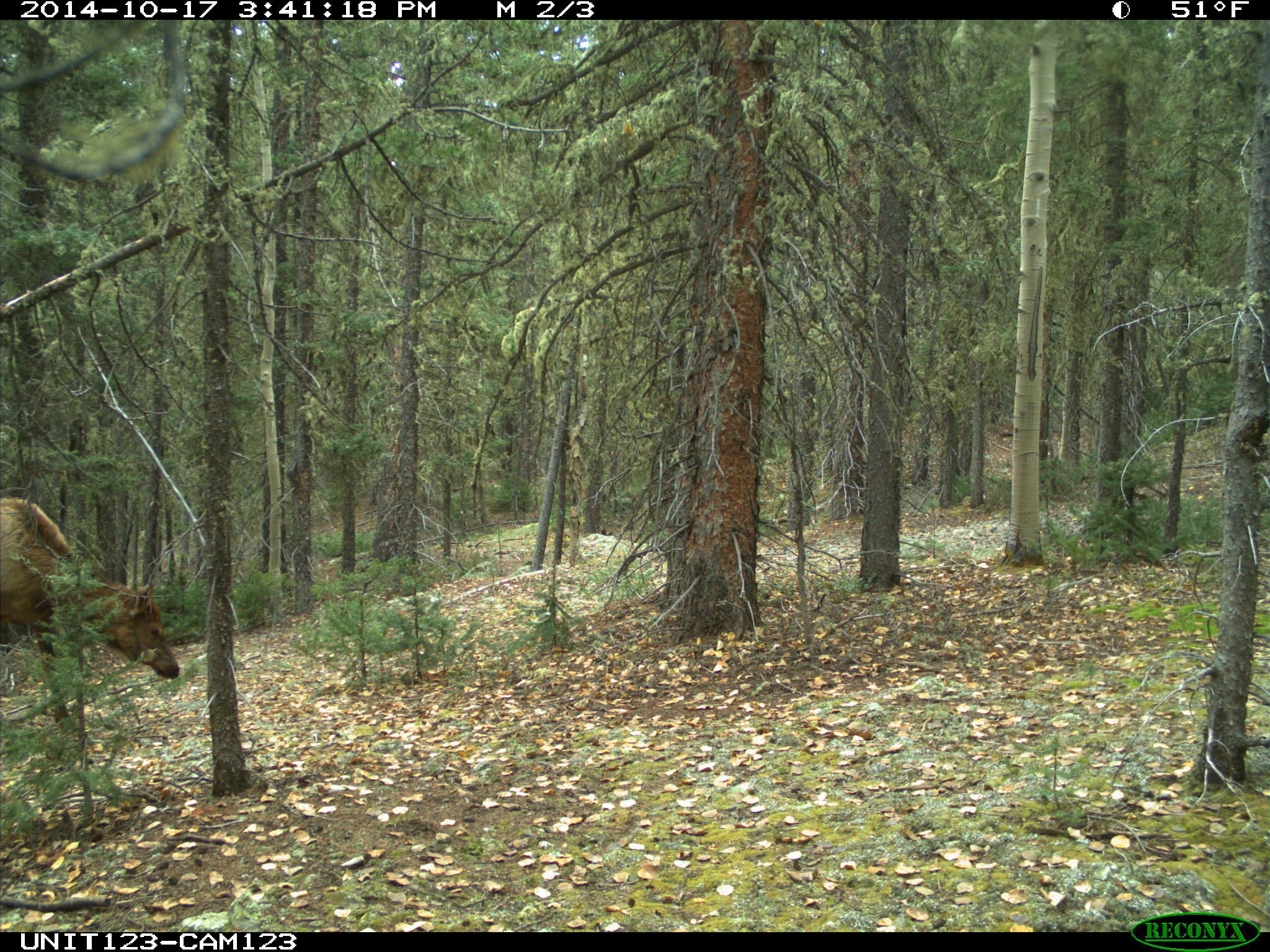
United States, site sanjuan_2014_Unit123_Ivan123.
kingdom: Animalia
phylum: Chordata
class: Mammalia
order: Artiodactyla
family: Cervidae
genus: Cervus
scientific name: Cervus elaphus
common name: red deer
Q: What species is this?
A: Cervus elaphus (red deer).